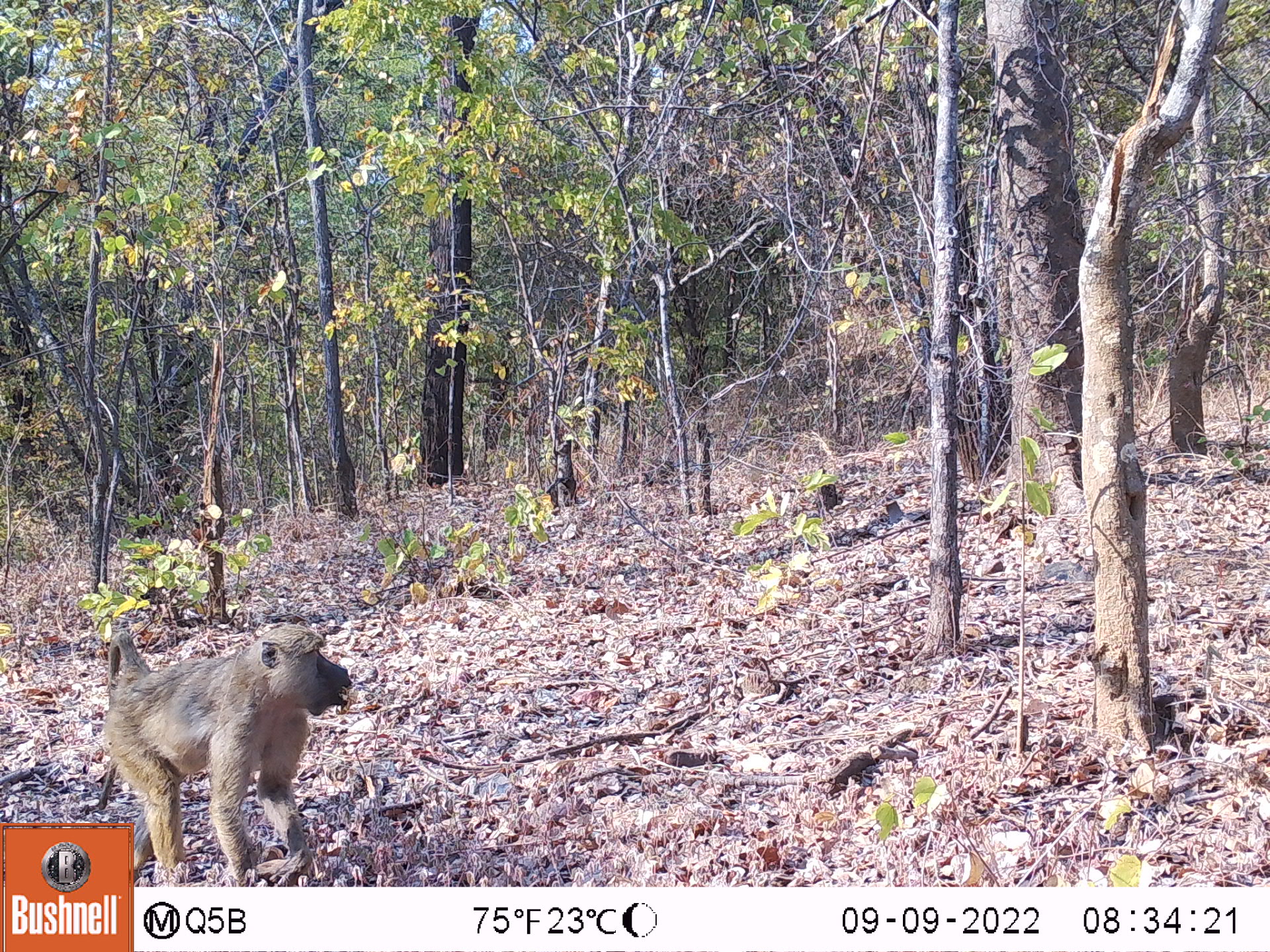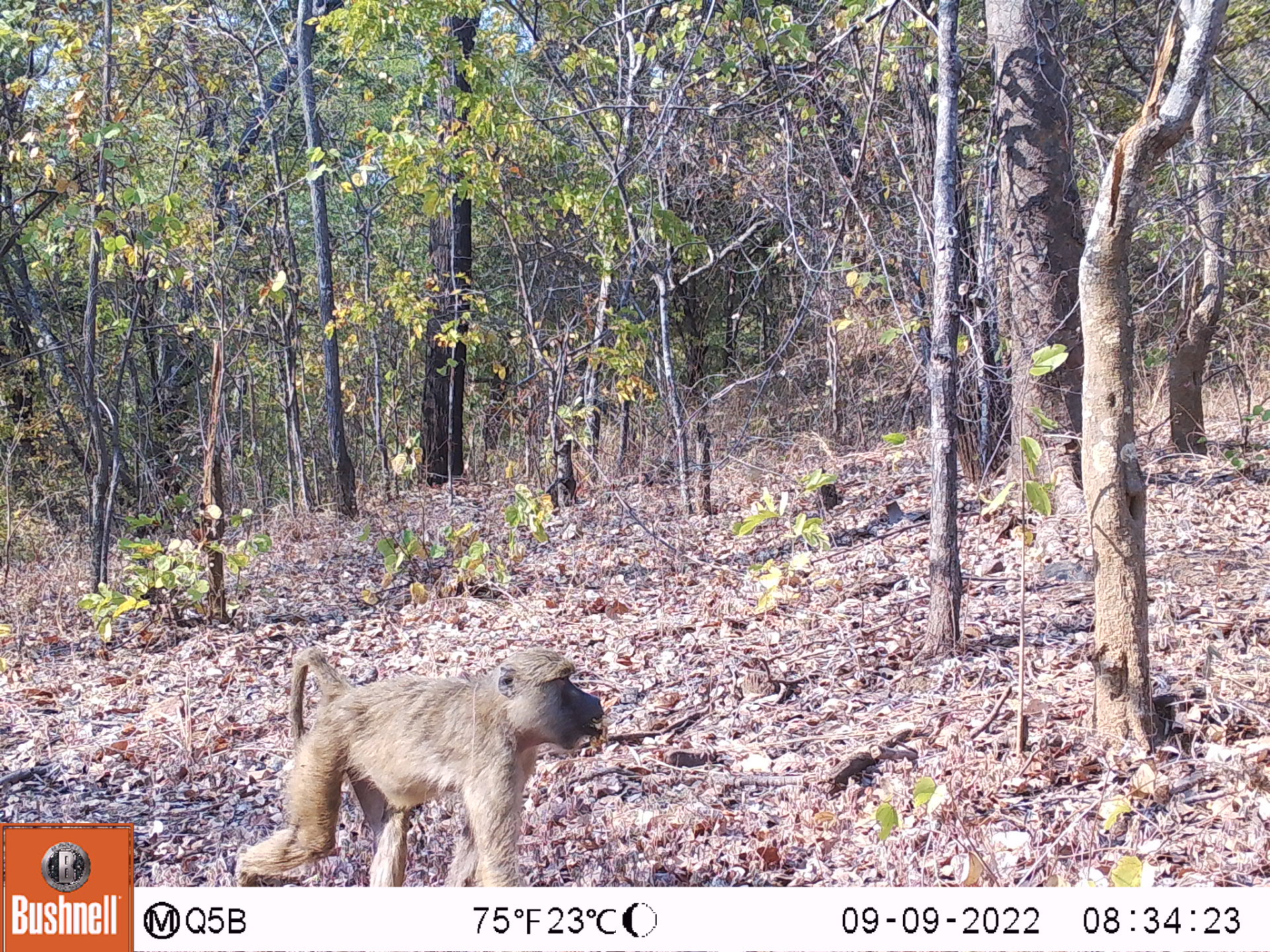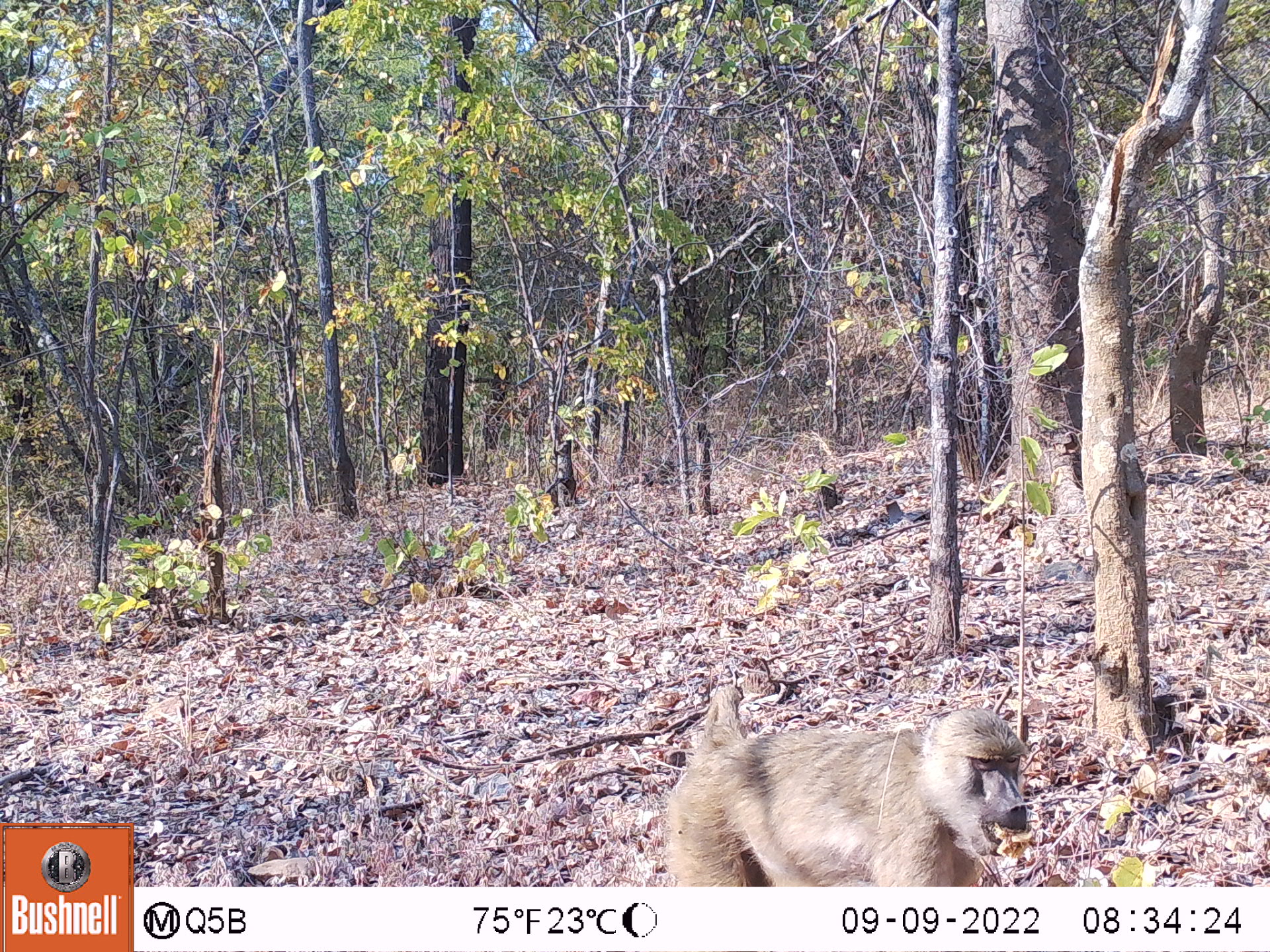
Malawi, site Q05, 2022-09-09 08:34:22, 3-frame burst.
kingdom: Animalia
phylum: Chordata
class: Mammalia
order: Primates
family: Cercopithecidae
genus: Papio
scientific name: Papio cynocephalus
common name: yellow baboon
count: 1